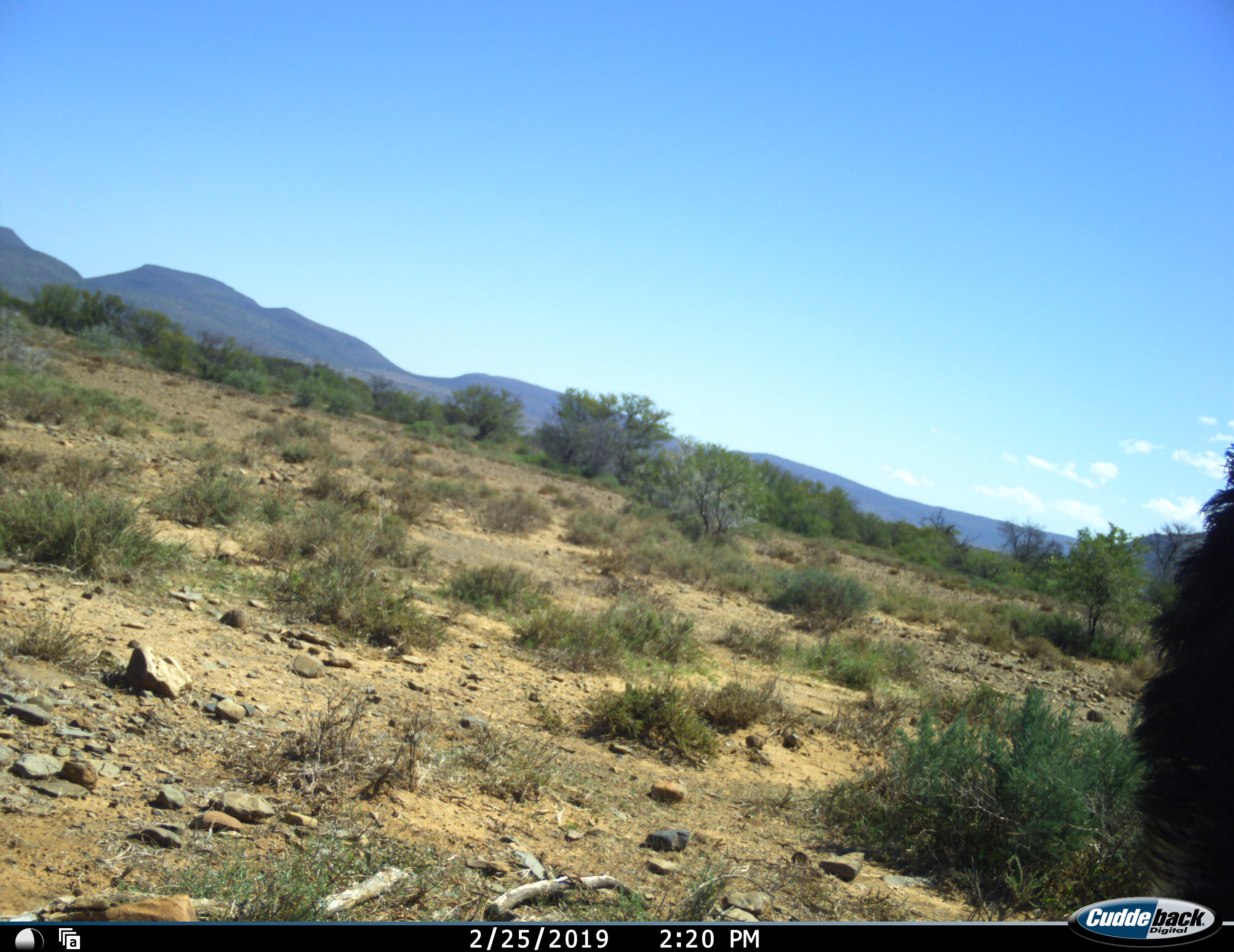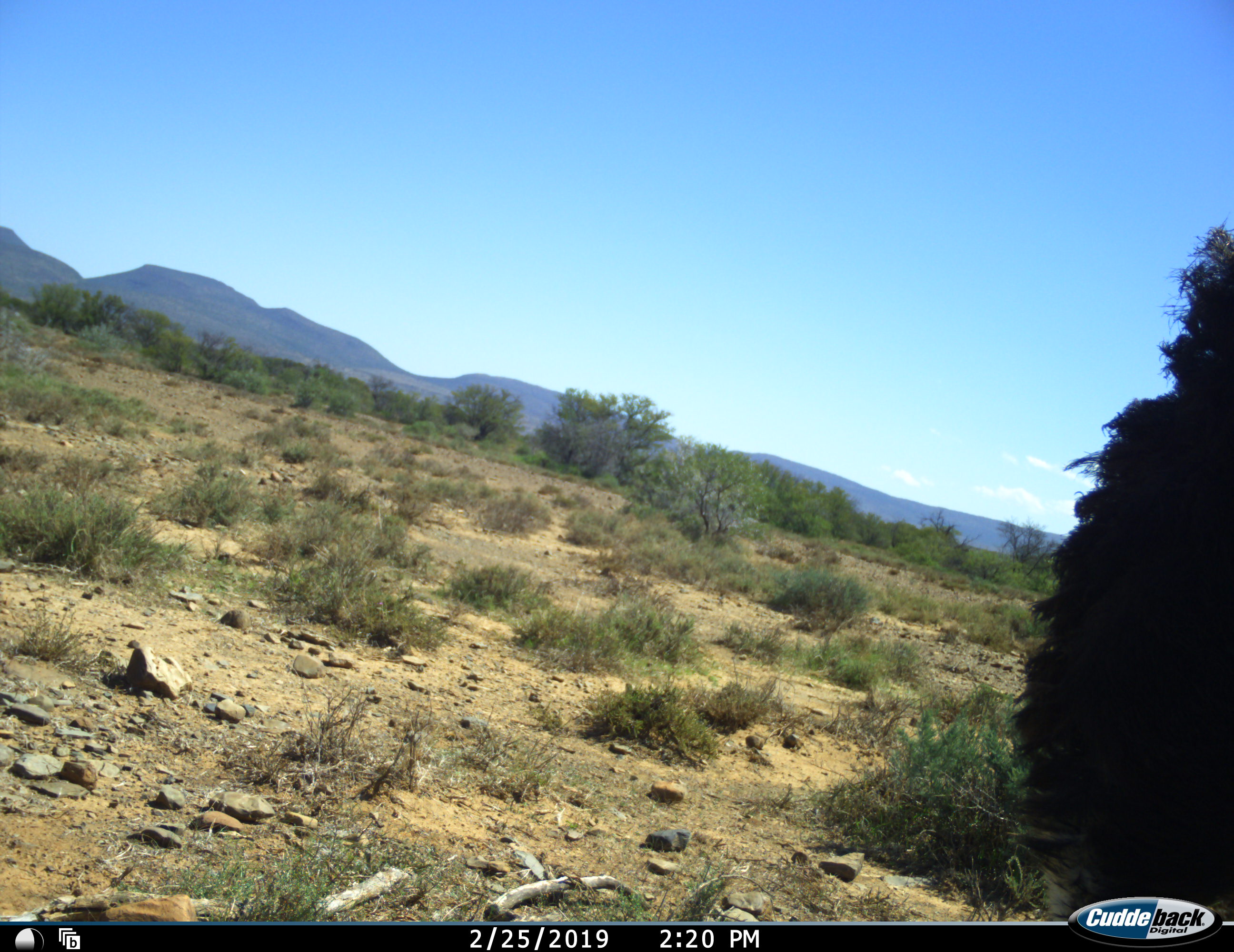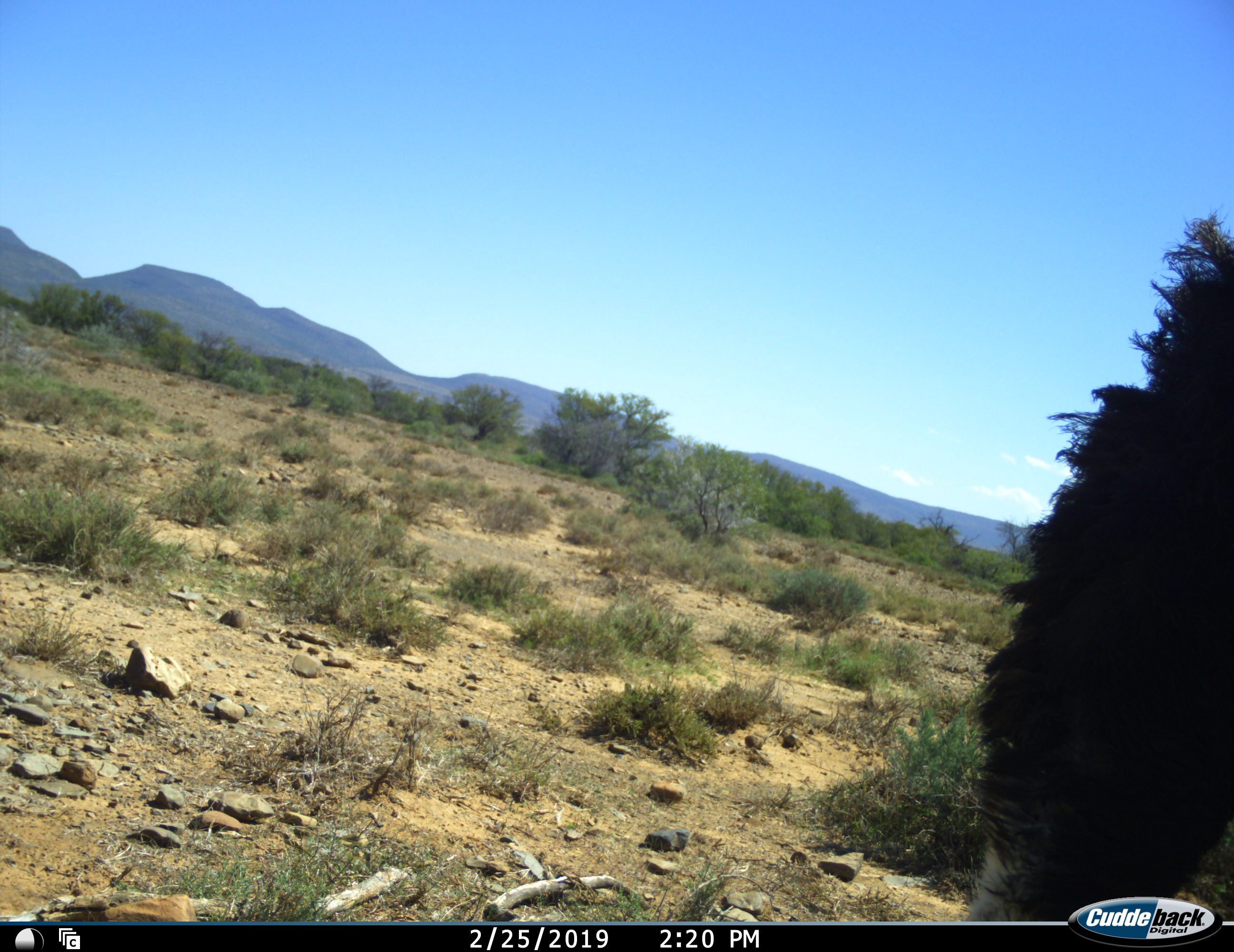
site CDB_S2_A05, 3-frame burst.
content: unidentified animal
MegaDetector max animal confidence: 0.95